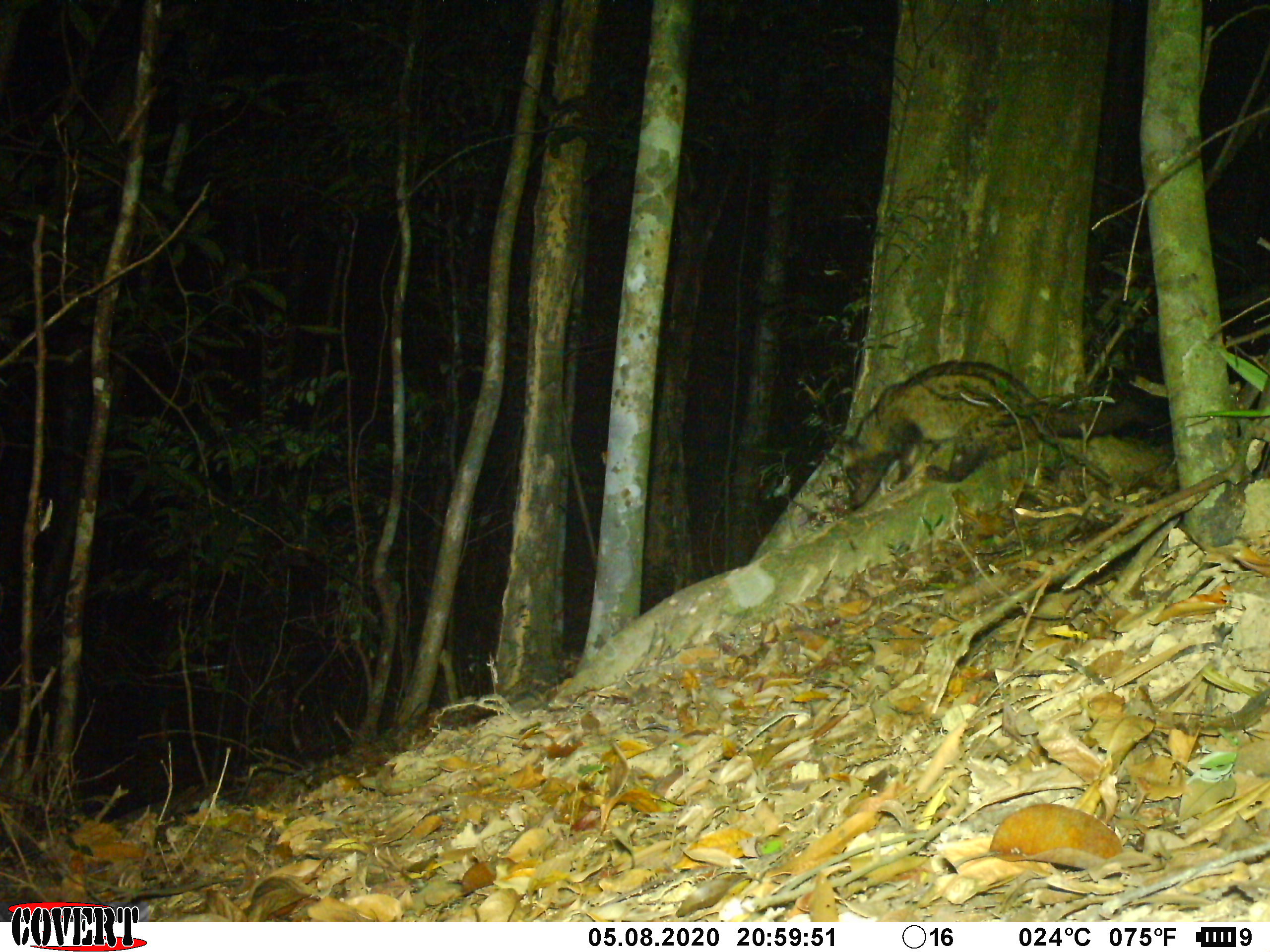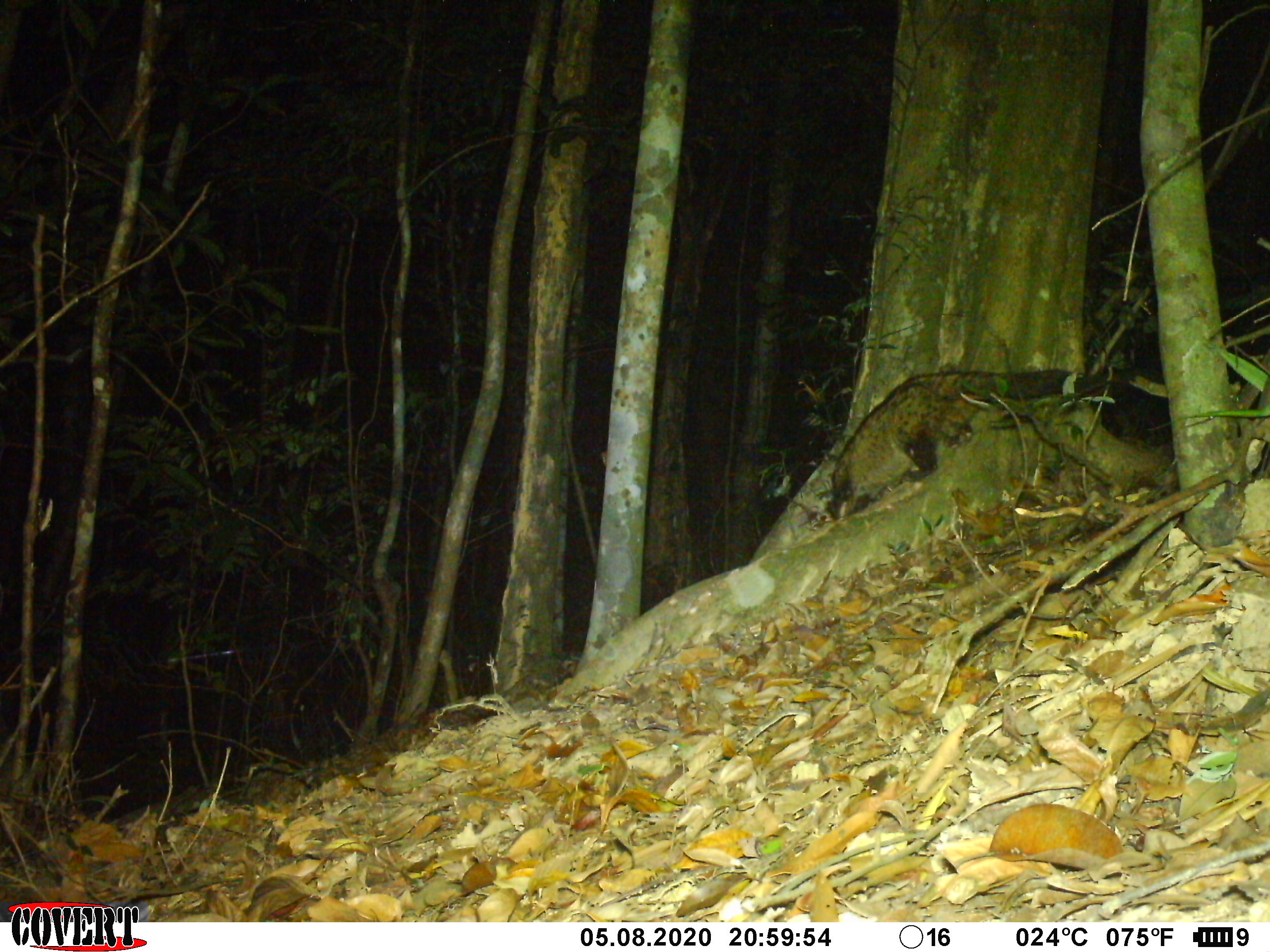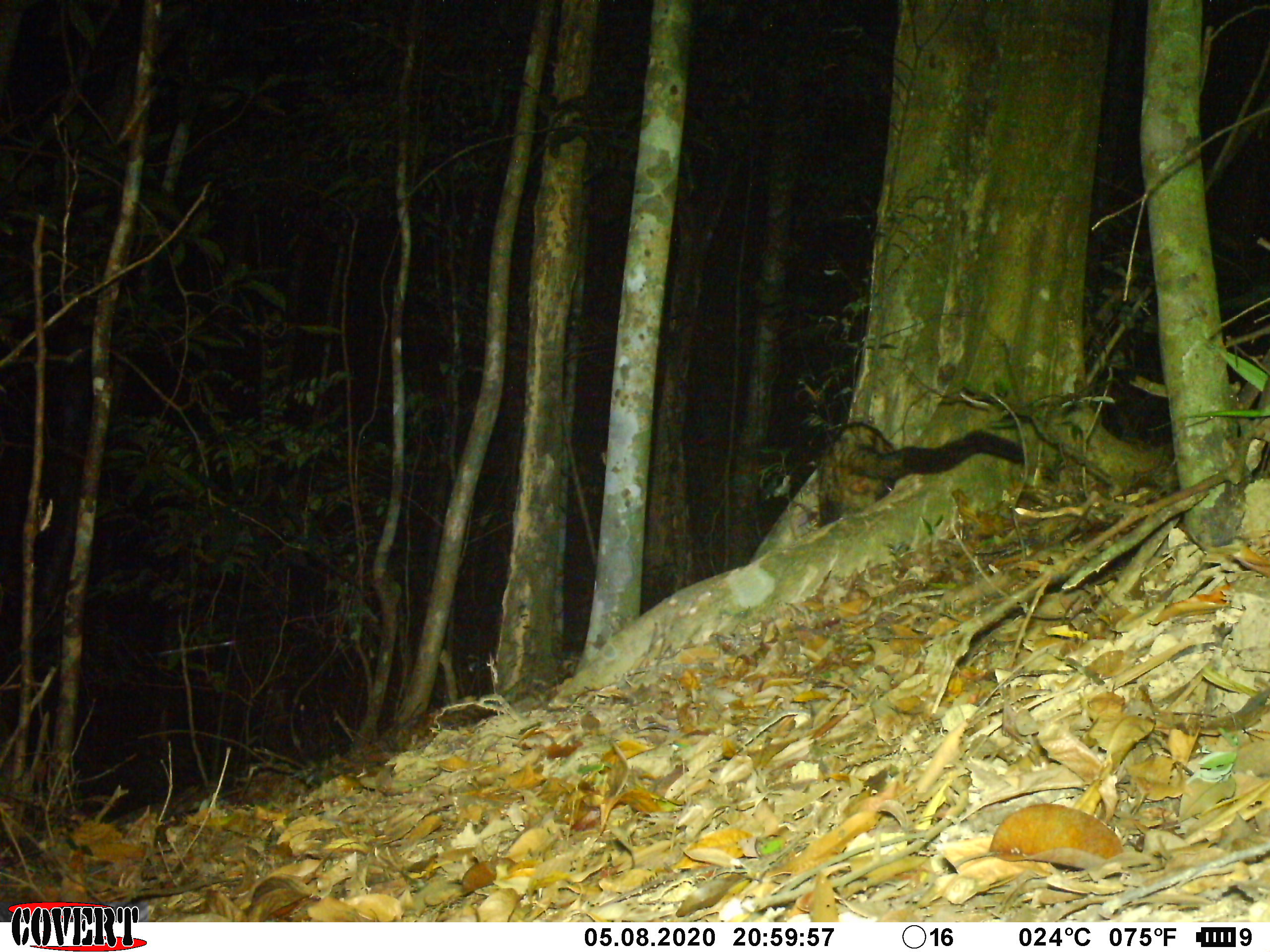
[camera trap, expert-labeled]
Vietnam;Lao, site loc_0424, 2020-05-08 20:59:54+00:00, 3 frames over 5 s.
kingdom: Animalia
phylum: Chordata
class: Mammalia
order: Carnivora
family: Viverridae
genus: Paradoxurus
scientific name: Paradoxurus hermaphroditus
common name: common palm civet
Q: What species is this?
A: Common palm civet (Paradoxurus hermaphroditus).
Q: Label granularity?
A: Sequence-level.